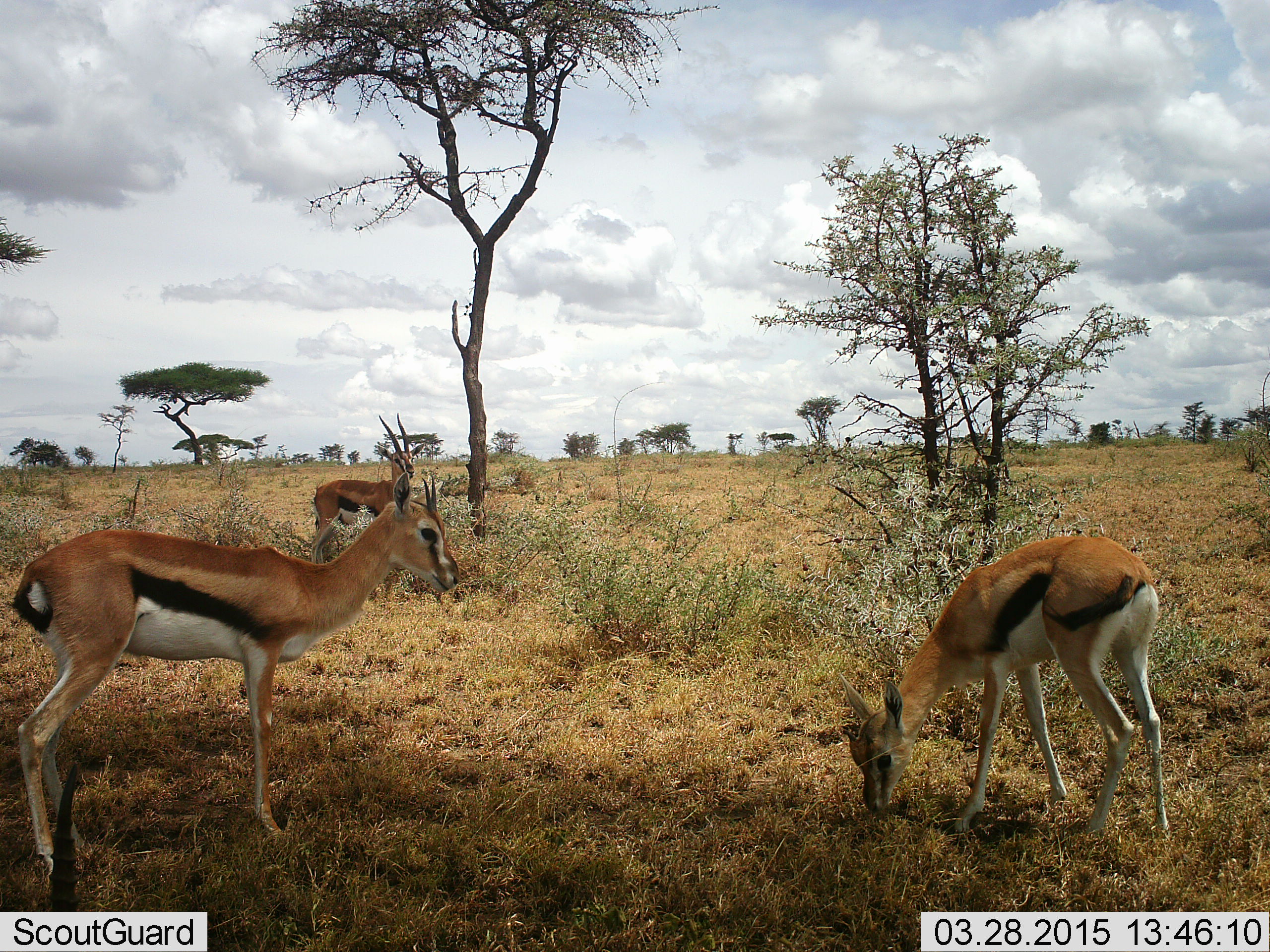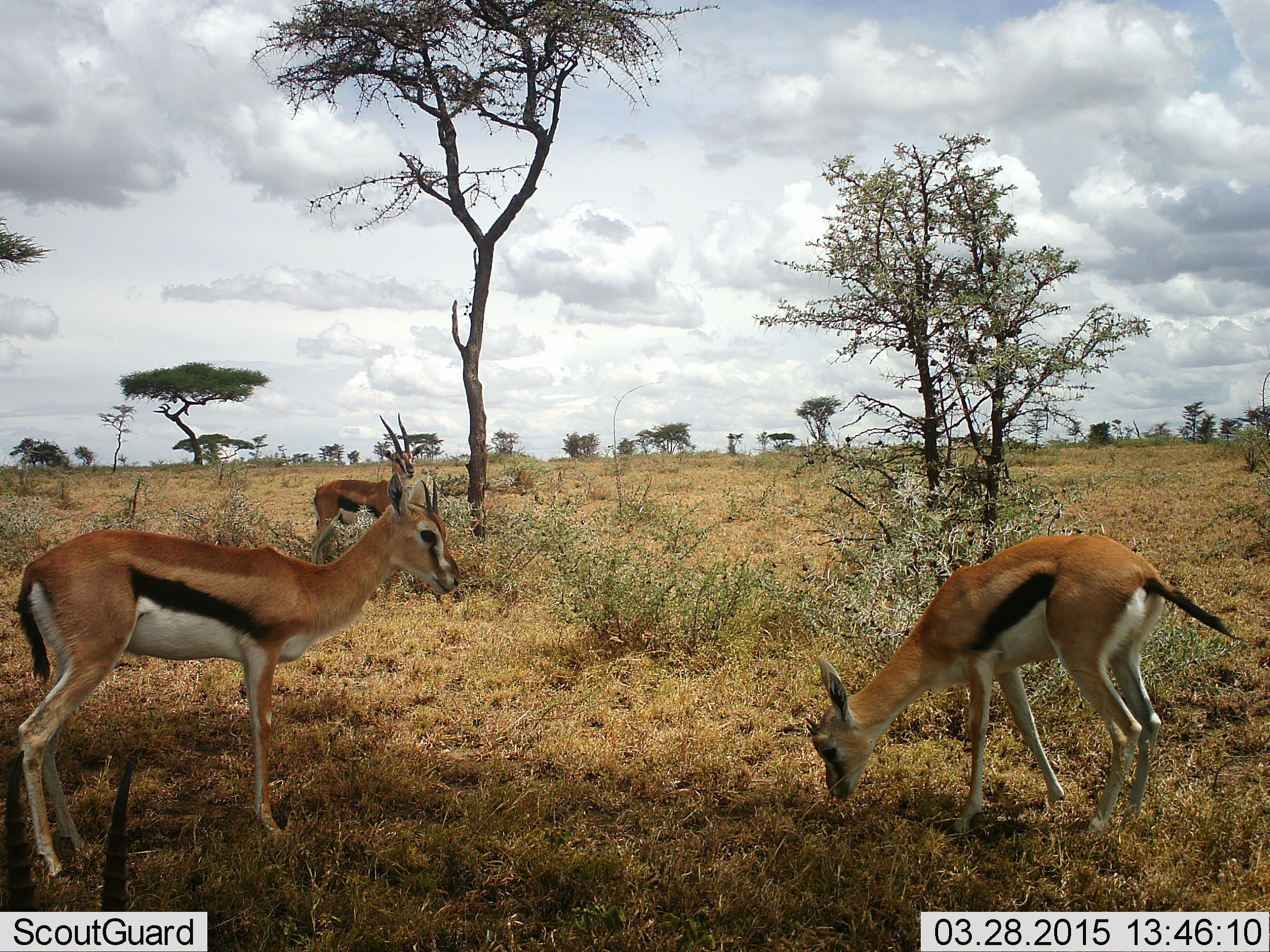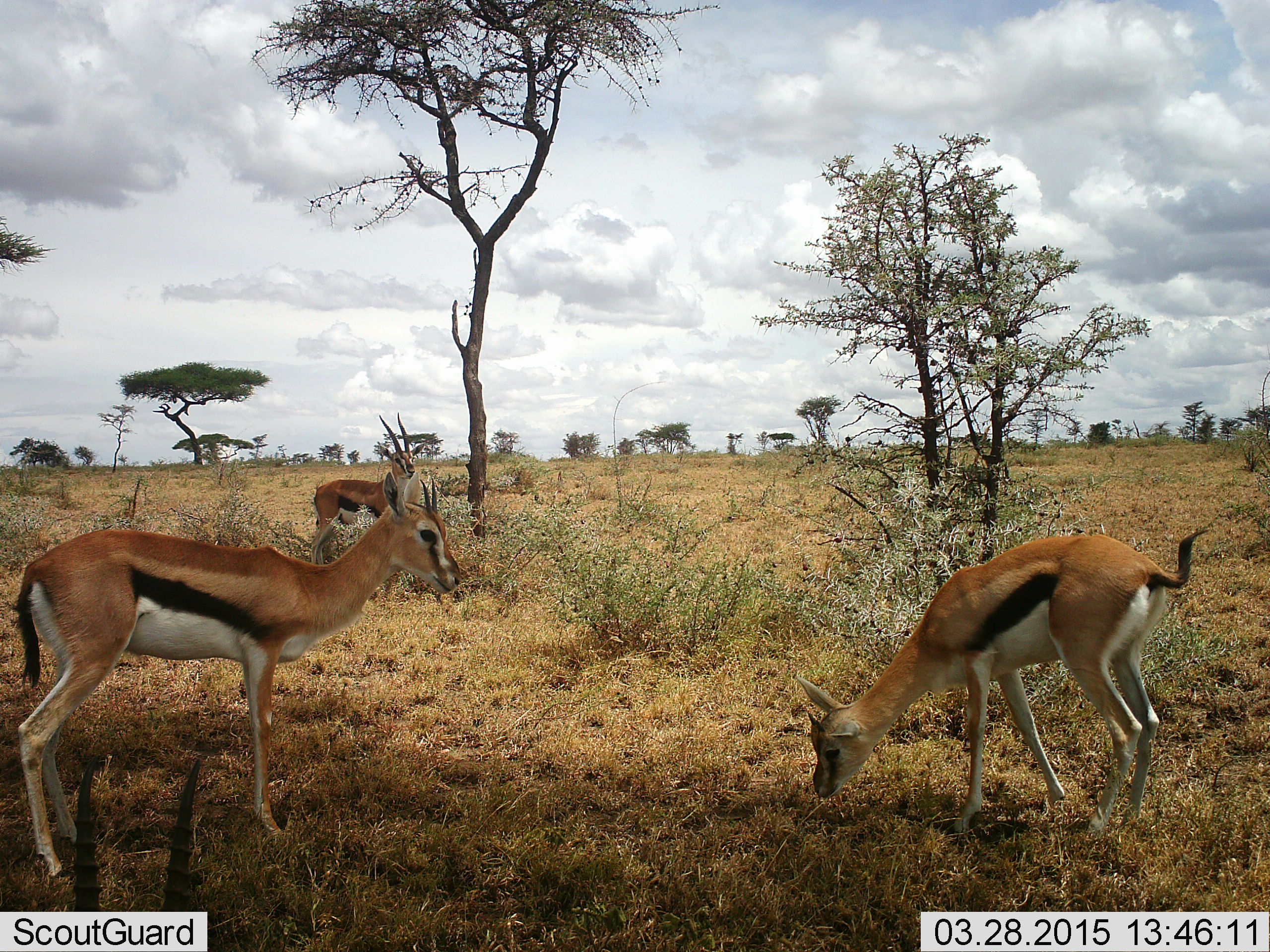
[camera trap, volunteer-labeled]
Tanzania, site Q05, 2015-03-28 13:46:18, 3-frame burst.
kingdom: Animalia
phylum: Chordata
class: Mammalia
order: Artiodactyla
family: Bovidae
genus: Eudorcas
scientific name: Eudorcas thomsonii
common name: thomson's gazelle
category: gazellethomsons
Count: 4.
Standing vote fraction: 70%.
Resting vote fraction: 20%.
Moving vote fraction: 10%.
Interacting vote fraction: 0%.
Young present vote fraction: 0%.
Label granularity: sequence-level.